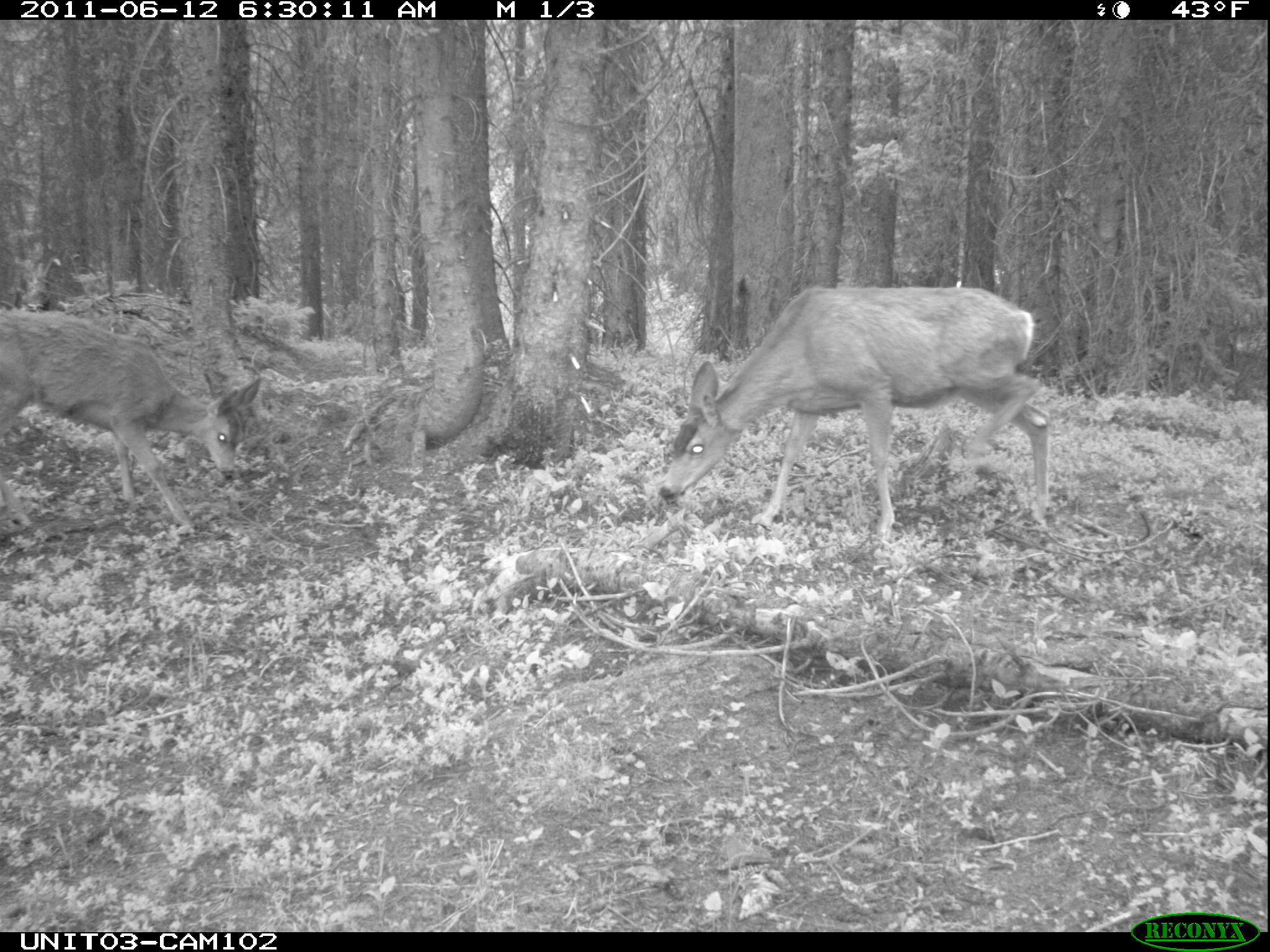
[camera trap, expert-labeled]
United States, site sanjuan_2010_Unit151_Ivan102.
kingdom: Animalia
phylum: Chordata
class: Mammalia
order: Artiodactyla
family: Cervidae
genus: Odocoileus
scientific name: Odocoileus hemionus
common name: mule deer